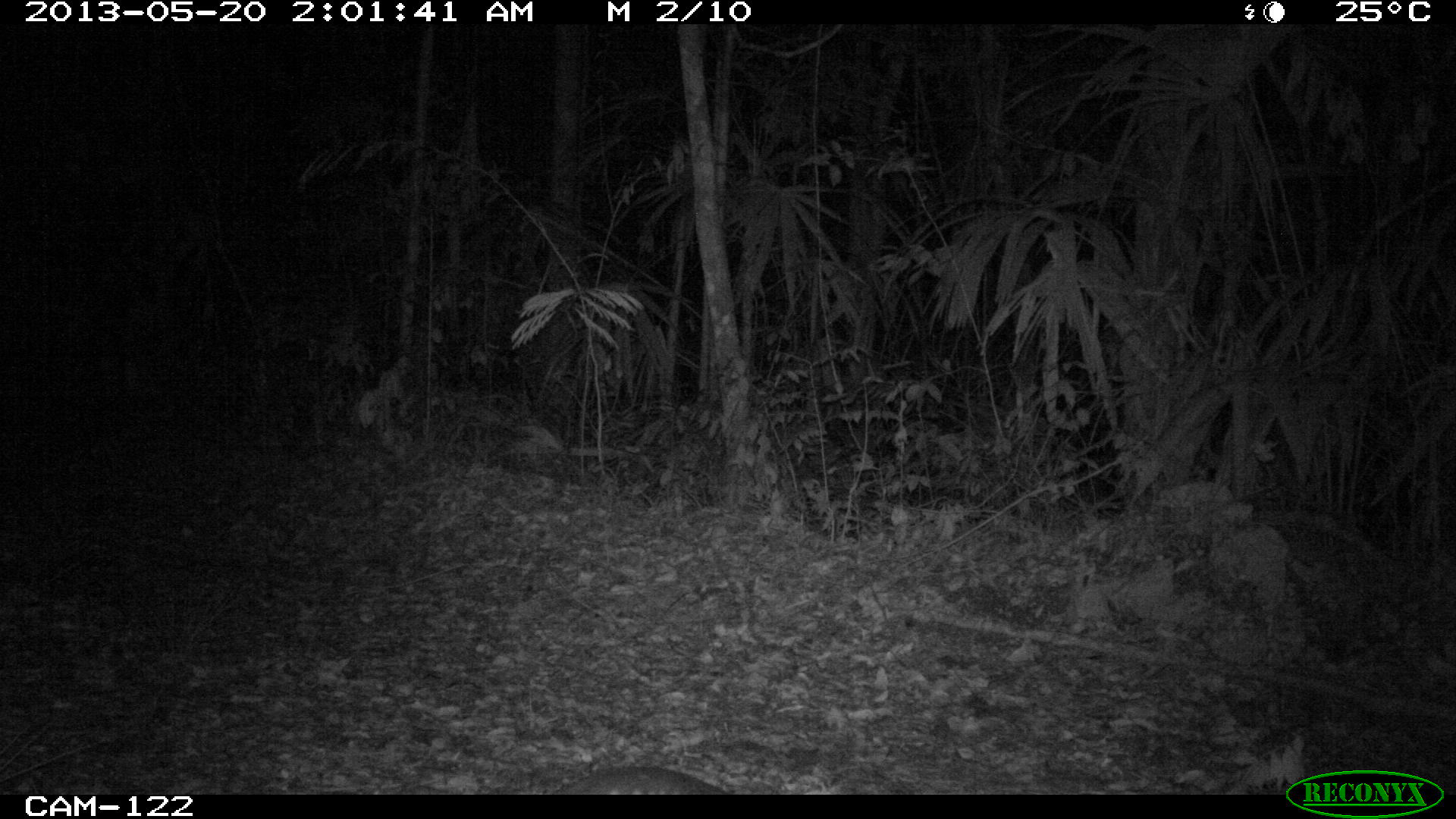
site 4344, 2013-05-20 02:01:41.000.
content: unidentified animal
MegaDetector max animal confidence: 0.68